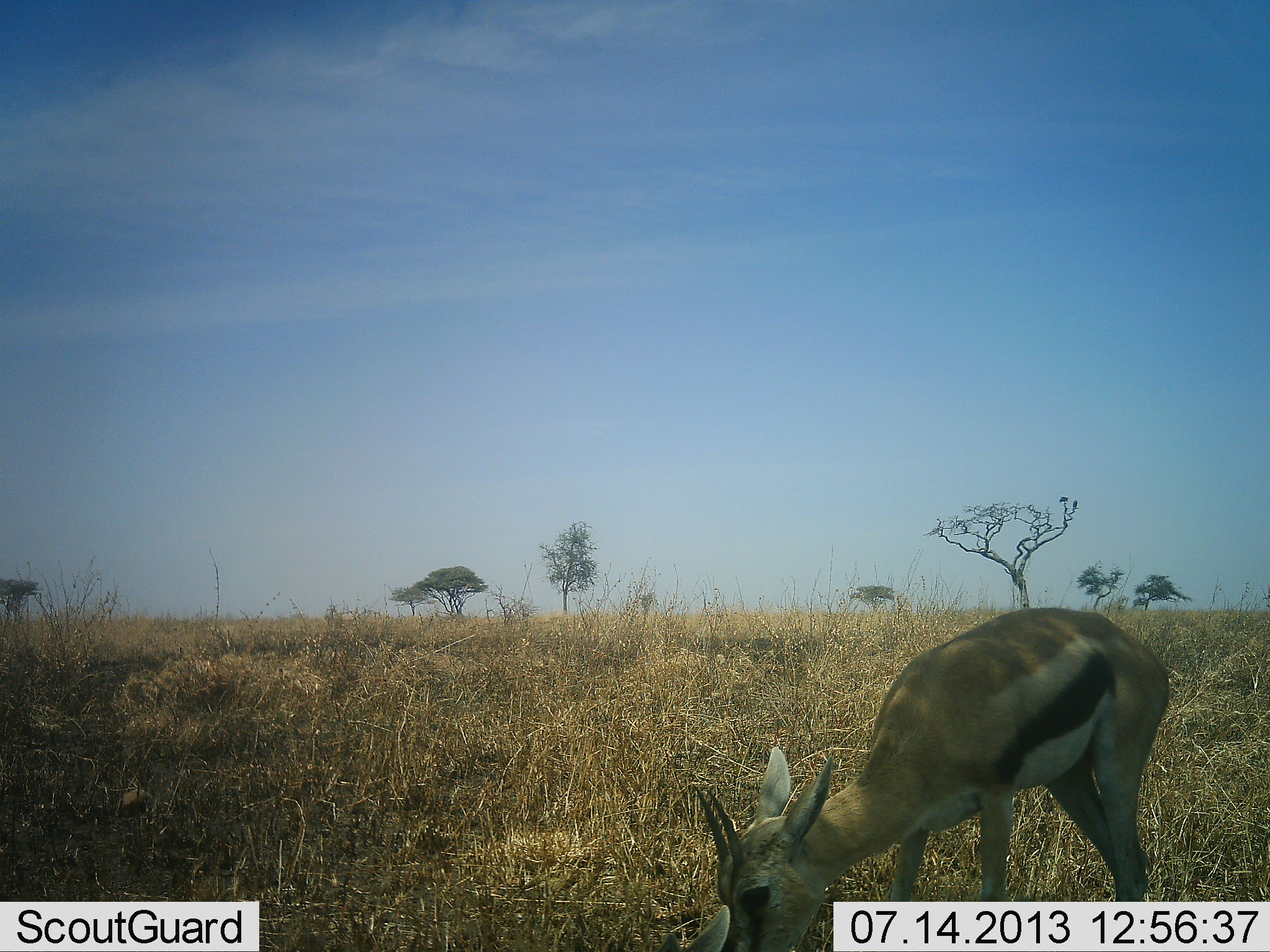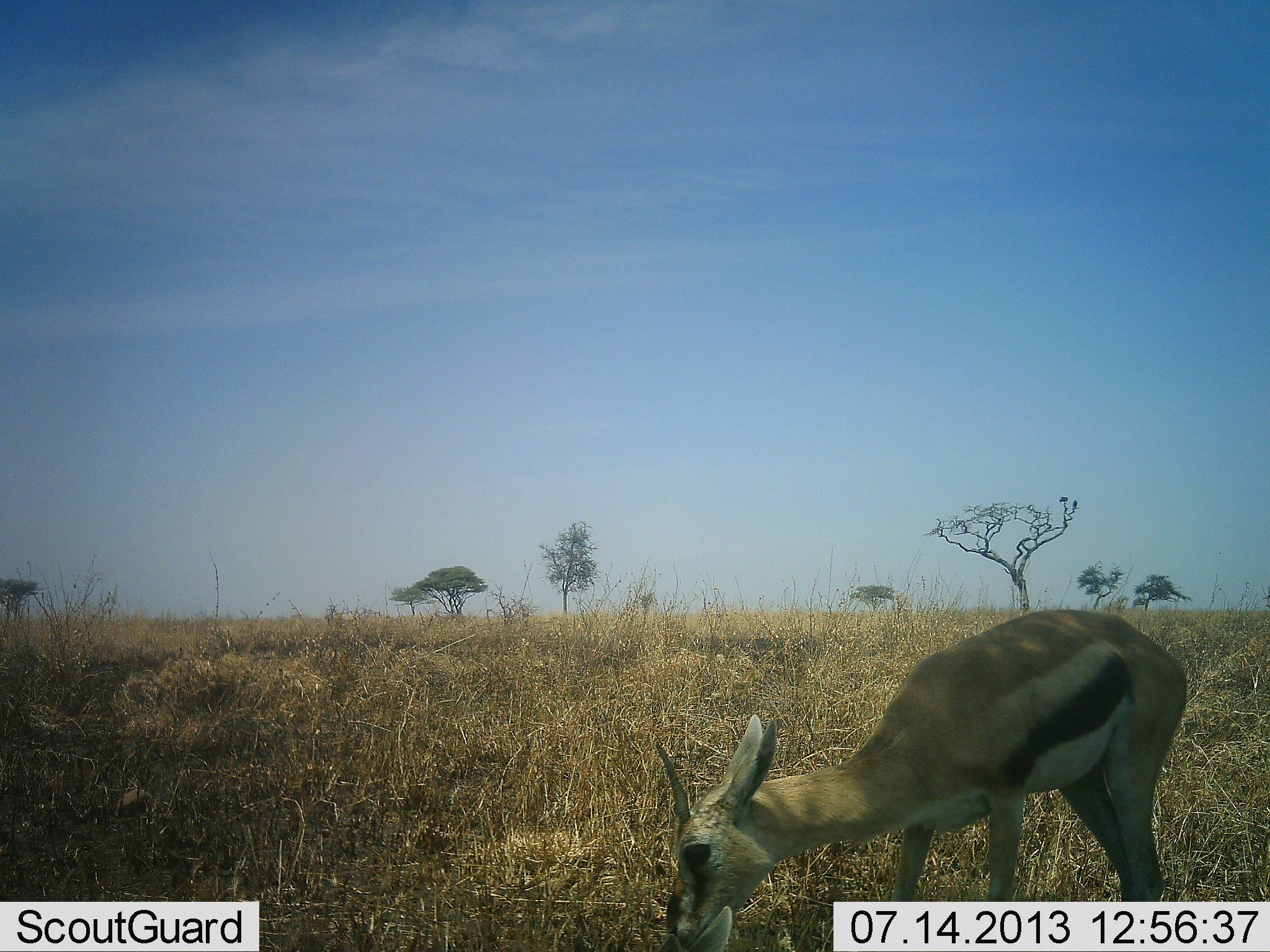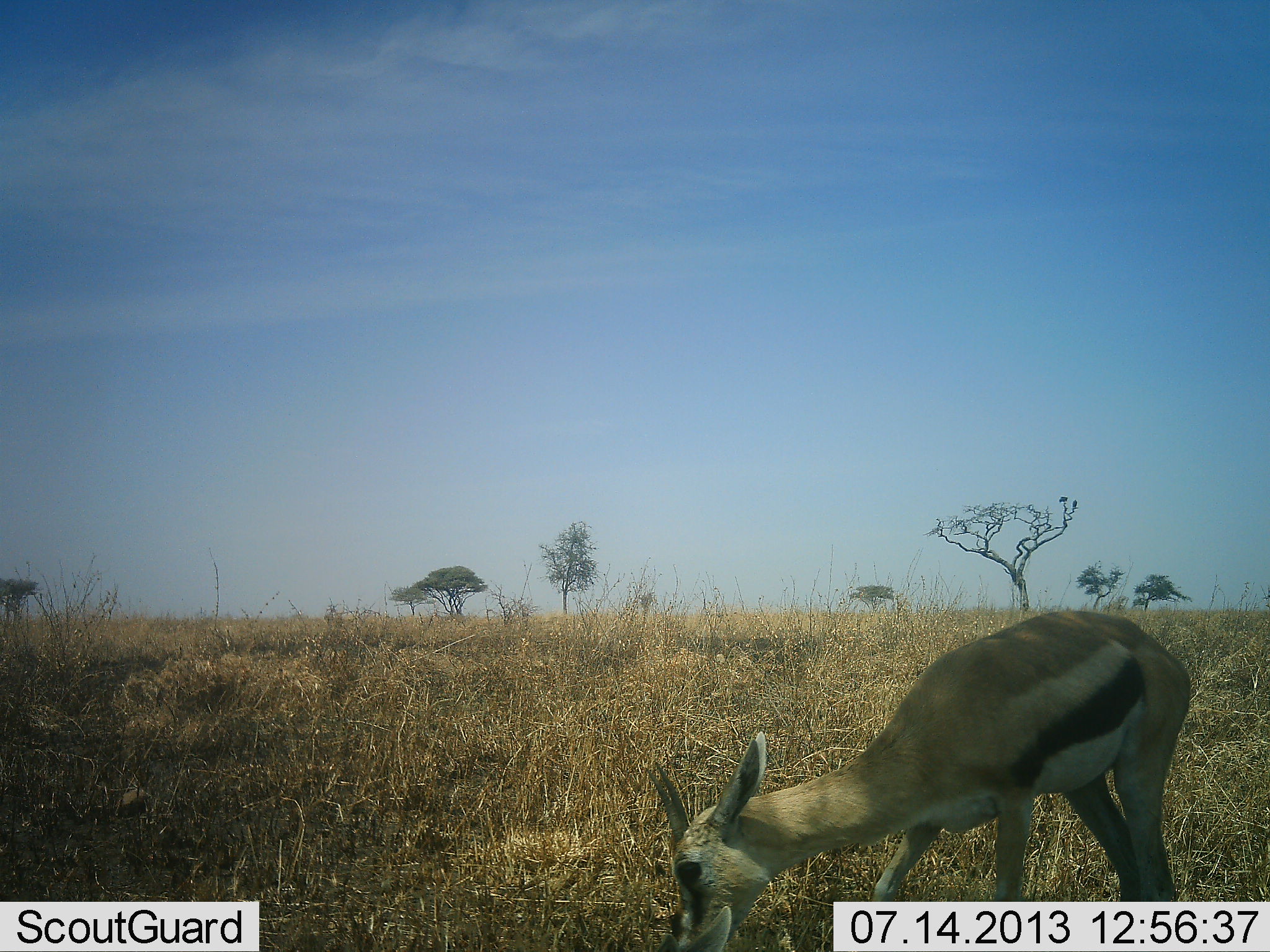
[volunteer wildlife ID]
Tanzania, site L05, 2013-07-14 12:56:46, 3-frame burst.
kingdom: Animalia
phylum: Chordata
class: Mammalia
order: Artiodactyla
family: Bovidae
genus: Eudorcas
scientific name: Eudorcas thomsonii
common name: thomson's gazelle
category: gazellethomsons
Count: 1.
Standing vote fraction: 22%.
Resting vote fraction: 0%.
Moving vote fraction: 0%.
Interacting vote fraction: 0%.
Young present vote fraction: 0%.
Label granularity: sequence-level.